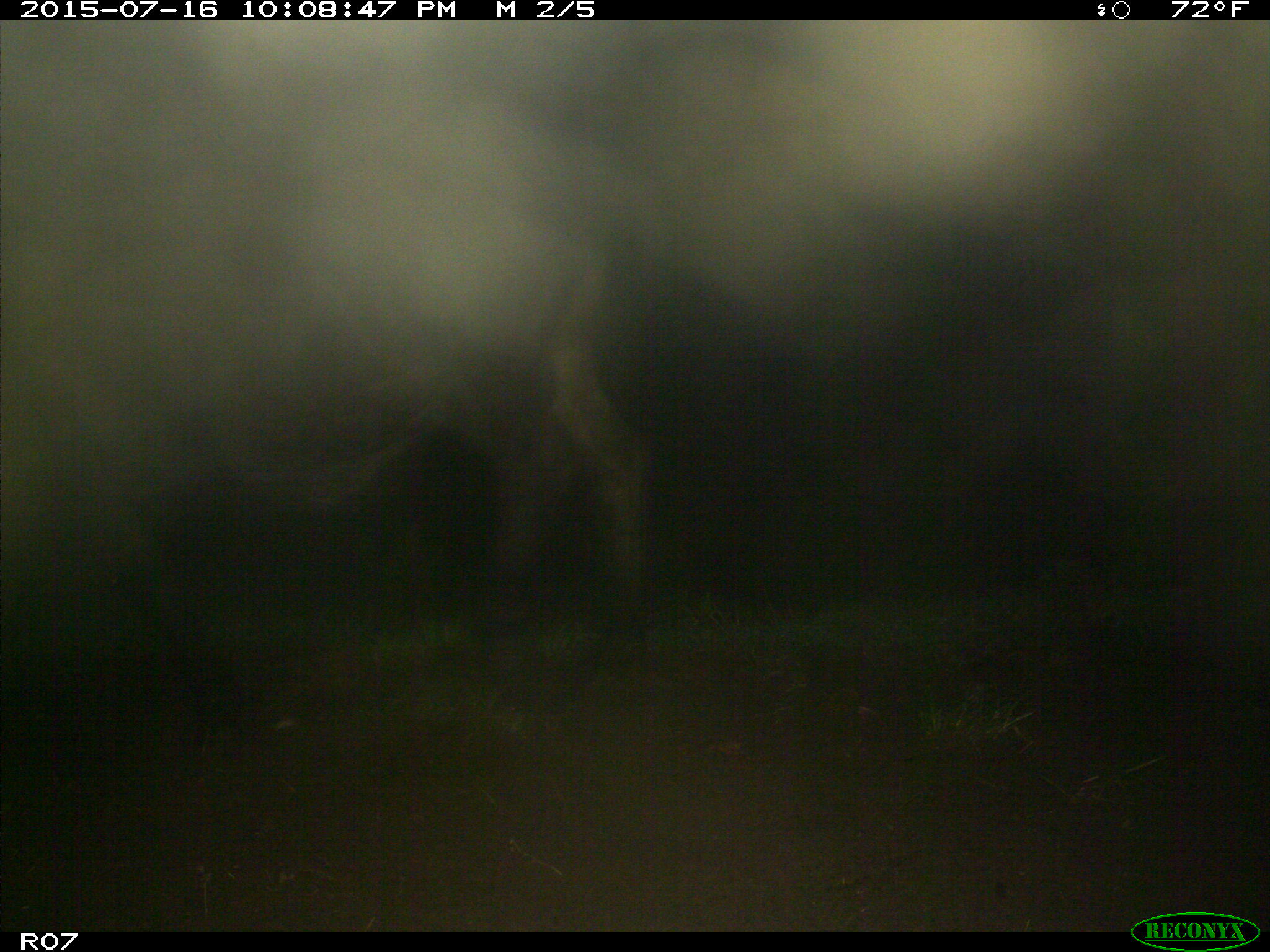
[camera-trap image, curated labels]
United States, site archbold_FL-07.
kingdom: Animalia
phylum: Chordata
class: Mammalia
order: Artiodactyla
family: Bovidae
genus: Bos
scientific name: Bos taurus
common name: domestic cow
Bos taurus (domestic cow).